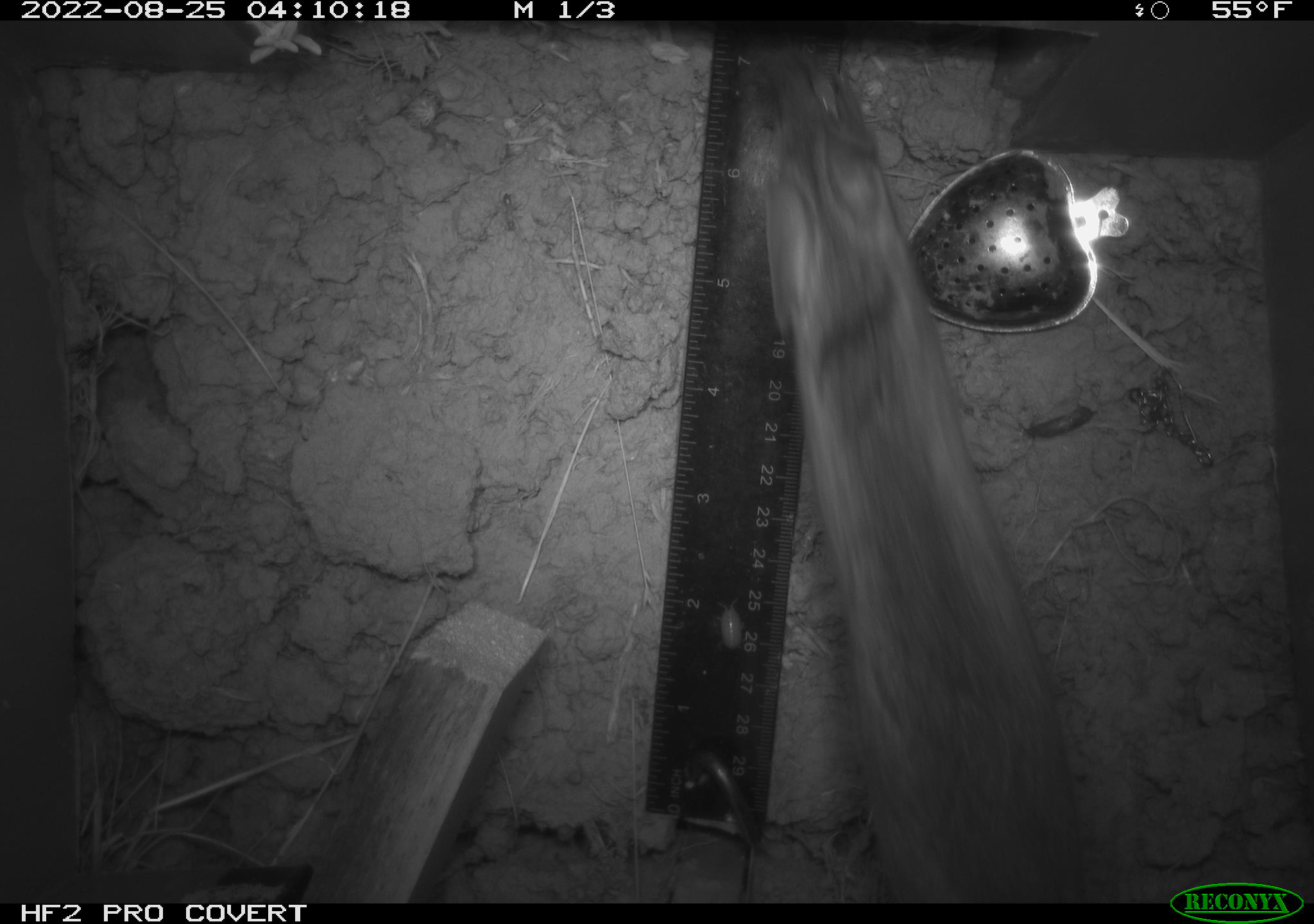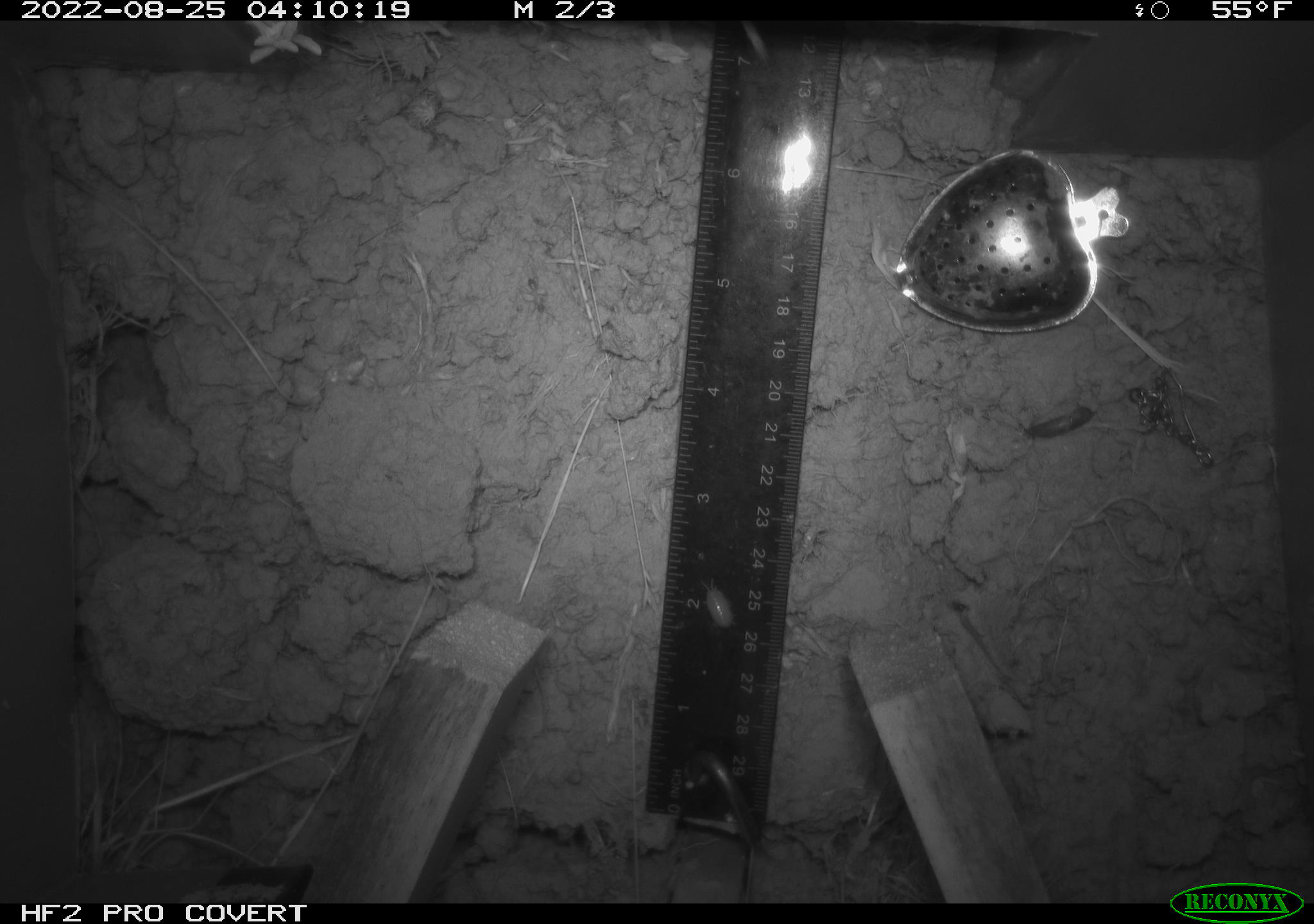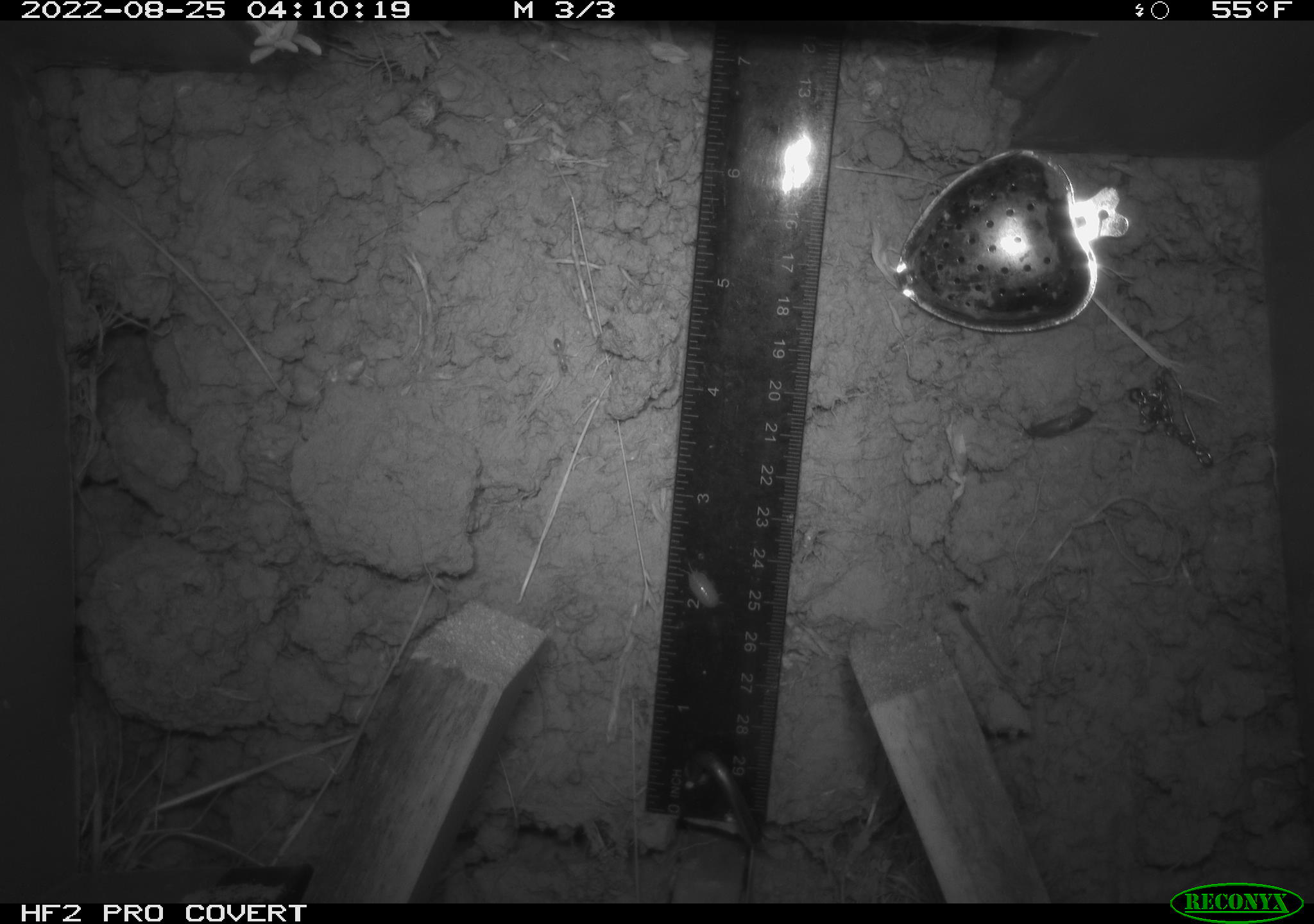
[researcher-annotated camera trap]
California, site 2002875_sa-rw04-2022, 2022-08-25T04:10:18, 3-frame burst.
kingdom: Animalia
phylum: Chordata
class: Mammalia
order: Rodentia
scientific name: Rodentia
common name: mouse species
Mouse species (Rodentia).